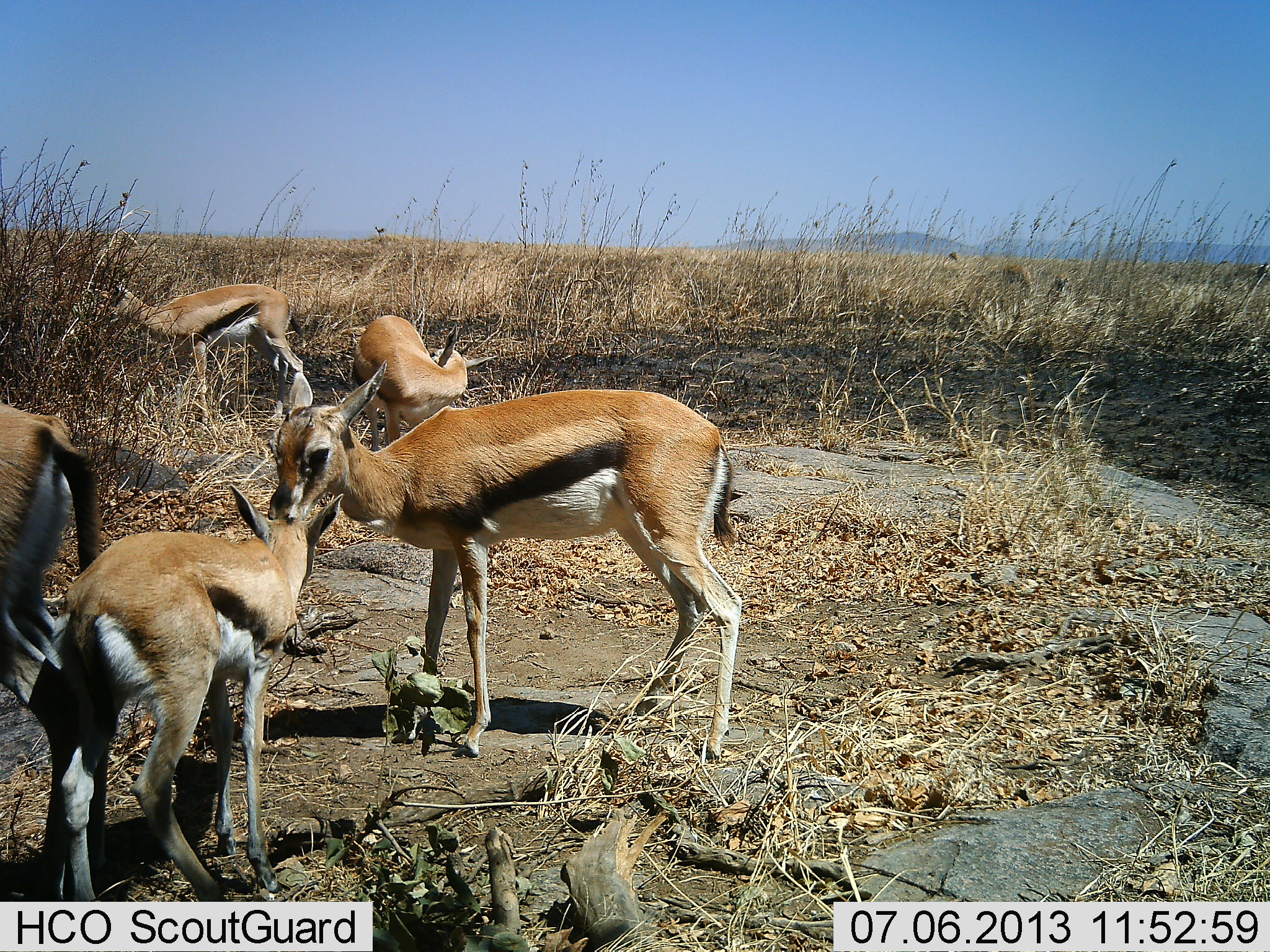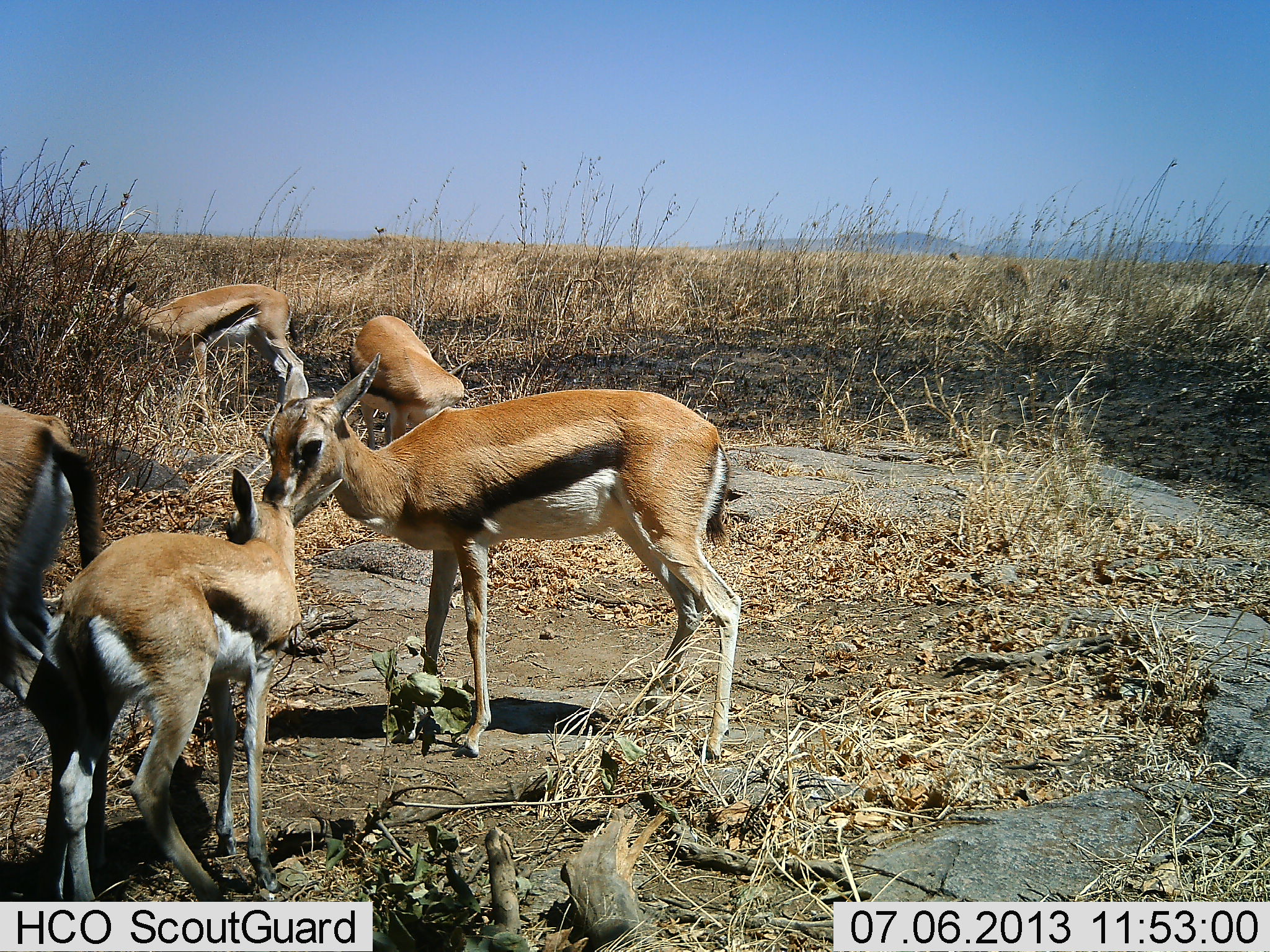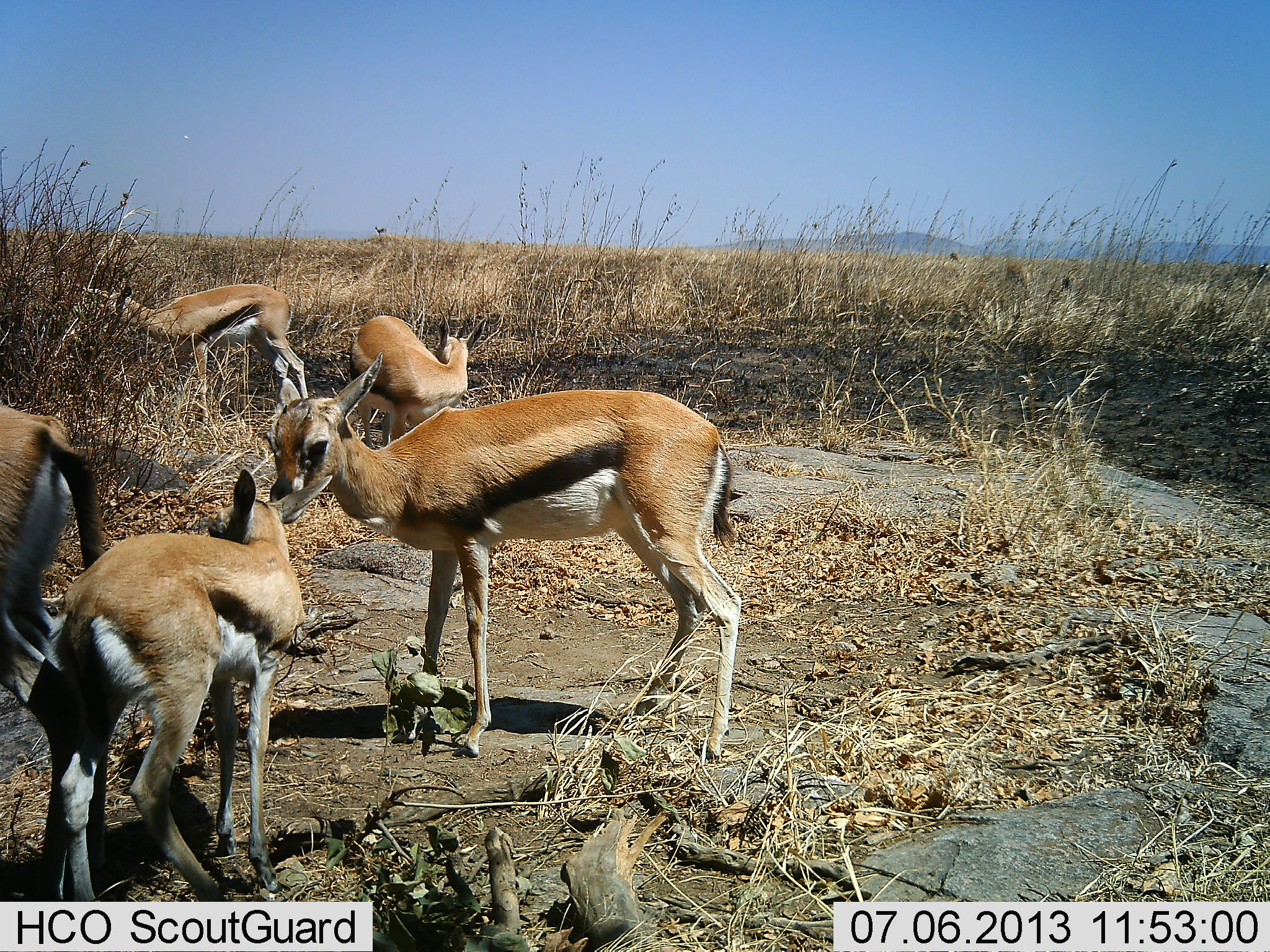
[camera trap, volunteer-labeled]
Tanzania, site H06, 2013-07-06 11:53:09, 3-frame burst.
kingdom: Animalia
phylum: Chordata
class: Mammalia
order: Artiodactyla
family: Bovidae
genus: Eudorcas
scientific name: Eudorcas thomsonii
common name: thomson's gazelle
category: gazellethomsons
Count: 5.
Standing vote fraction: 100%.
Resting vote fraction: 0%.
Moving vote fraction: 0%.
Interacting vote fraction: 10%.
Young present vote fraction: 40%.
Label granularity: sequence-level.